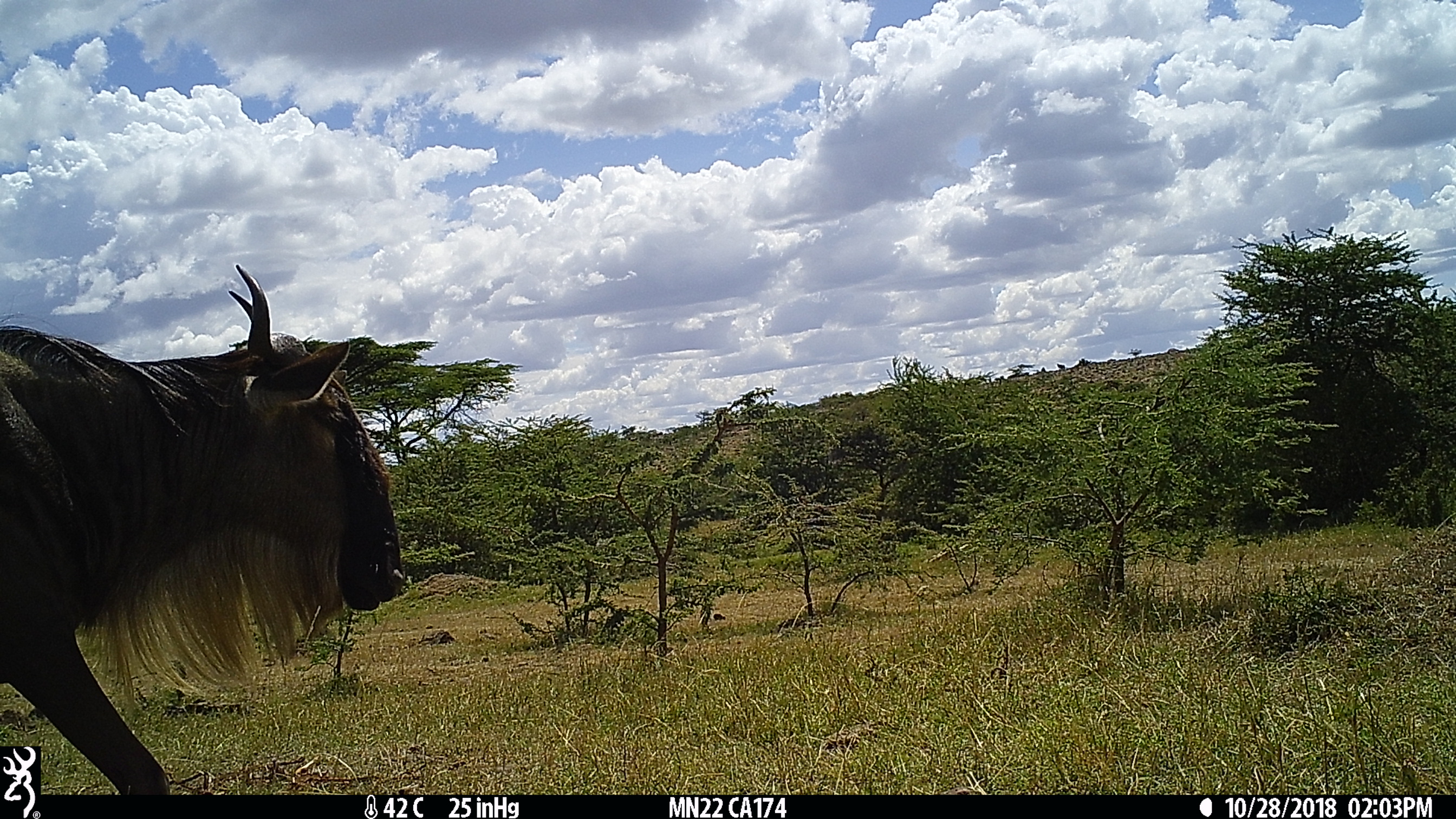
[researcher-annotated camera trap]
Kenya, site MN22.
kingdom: Animalia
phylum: Chordata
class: Mammalia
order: Artiodactyla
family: Bovidae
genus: Connochaetes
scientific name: Connochaetes taurinus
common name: blue wildebeest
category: wildebeest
Wildebeest (blue wildebeest) (Connochaetes taurinus).